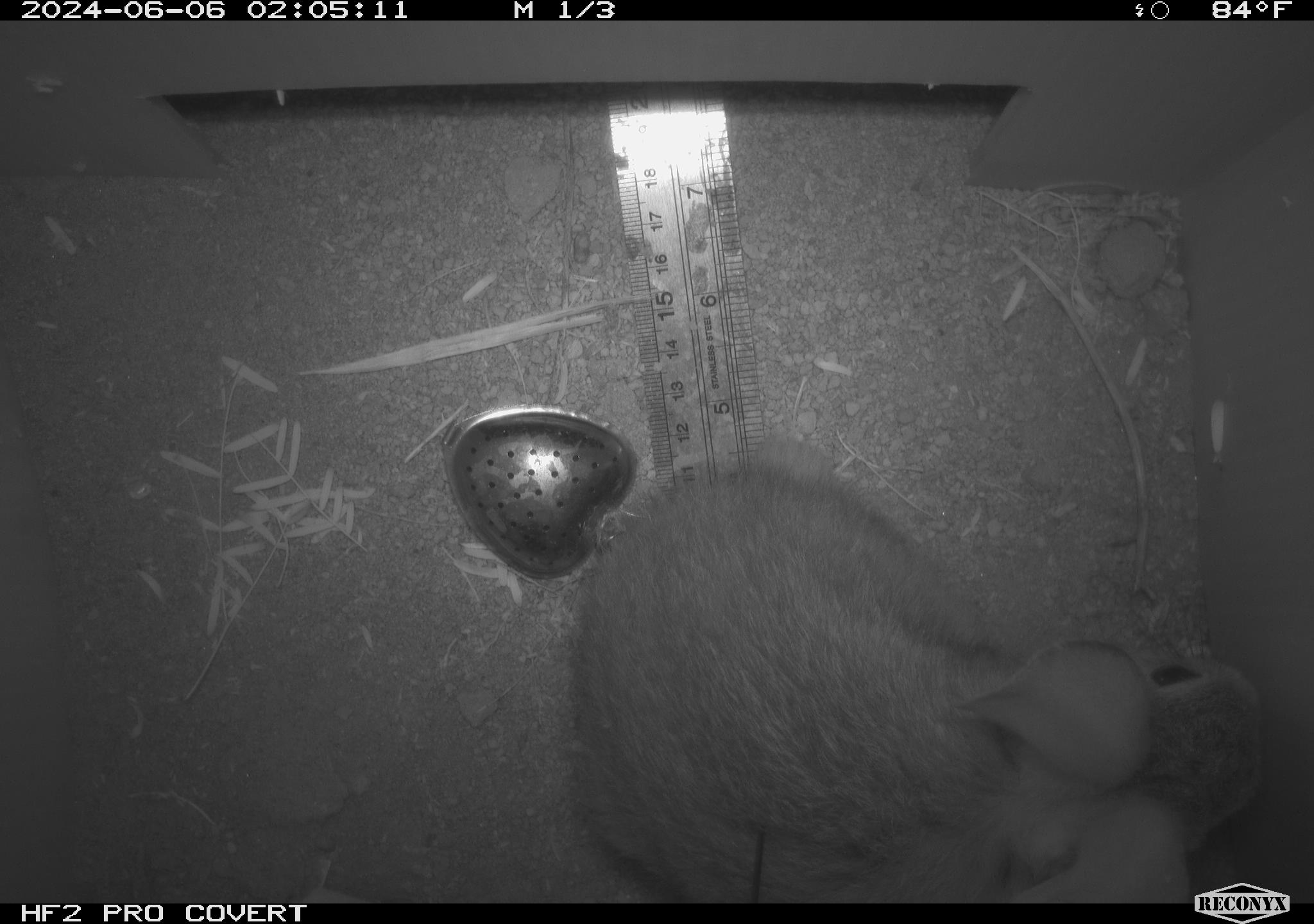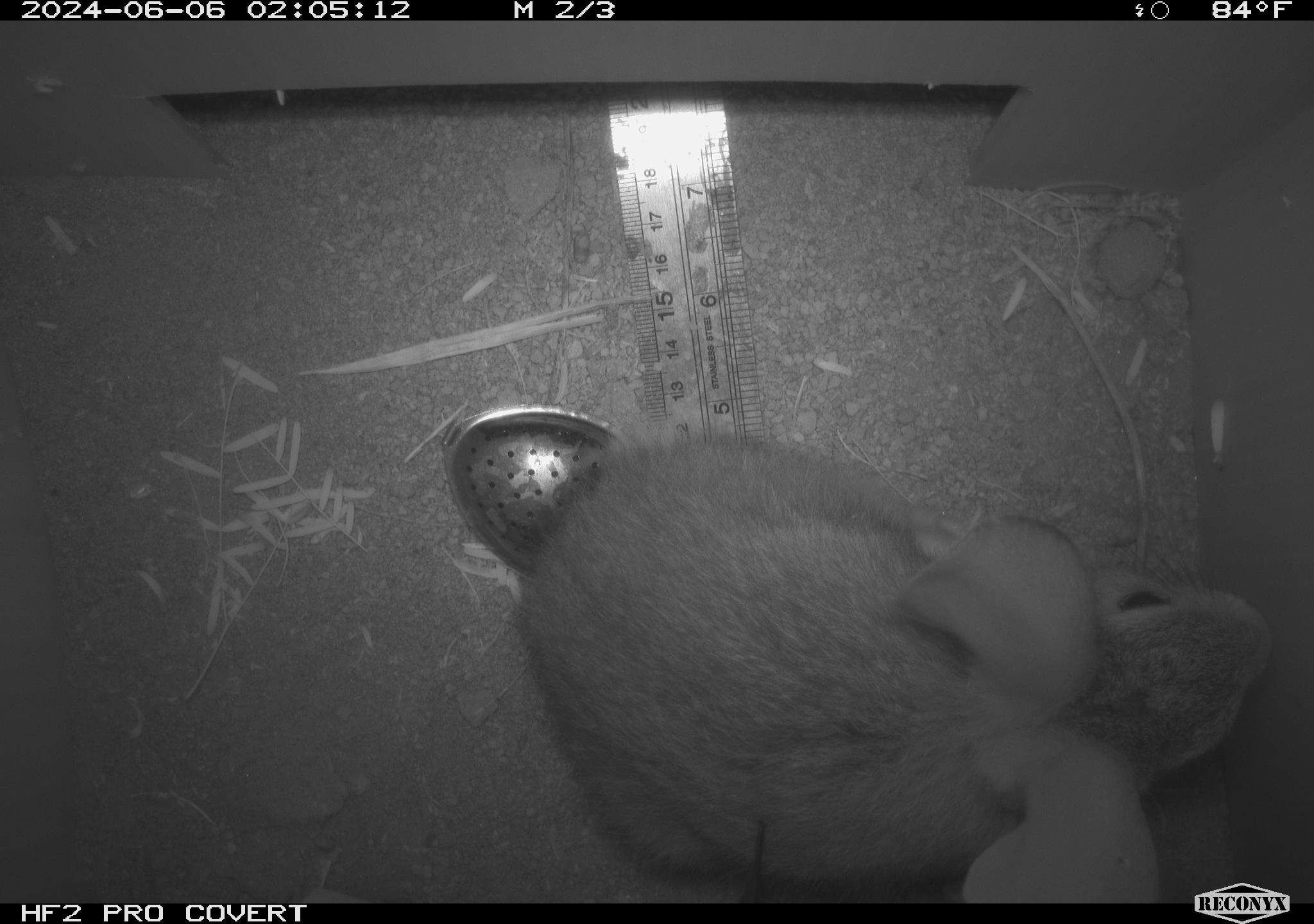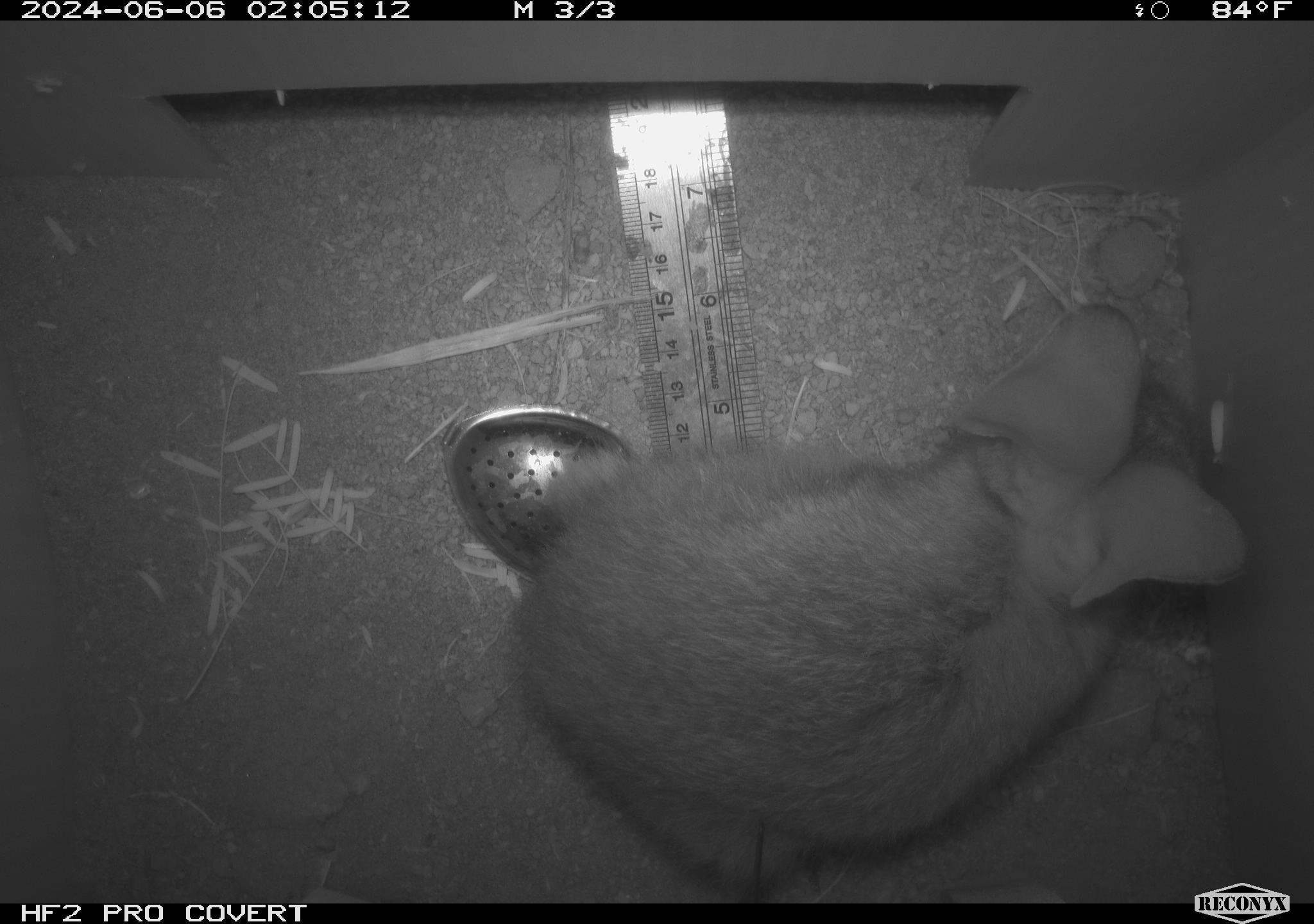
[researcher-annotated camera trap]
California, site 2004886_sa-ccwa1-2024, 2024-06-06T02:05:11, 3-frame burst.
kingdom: Animalia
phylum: Chordata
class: Mammalia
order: Lagomorpha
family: Leporidae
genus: Sylvilagus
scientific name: Sylvilagus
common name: cottontail rabbits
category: sylvilagus species